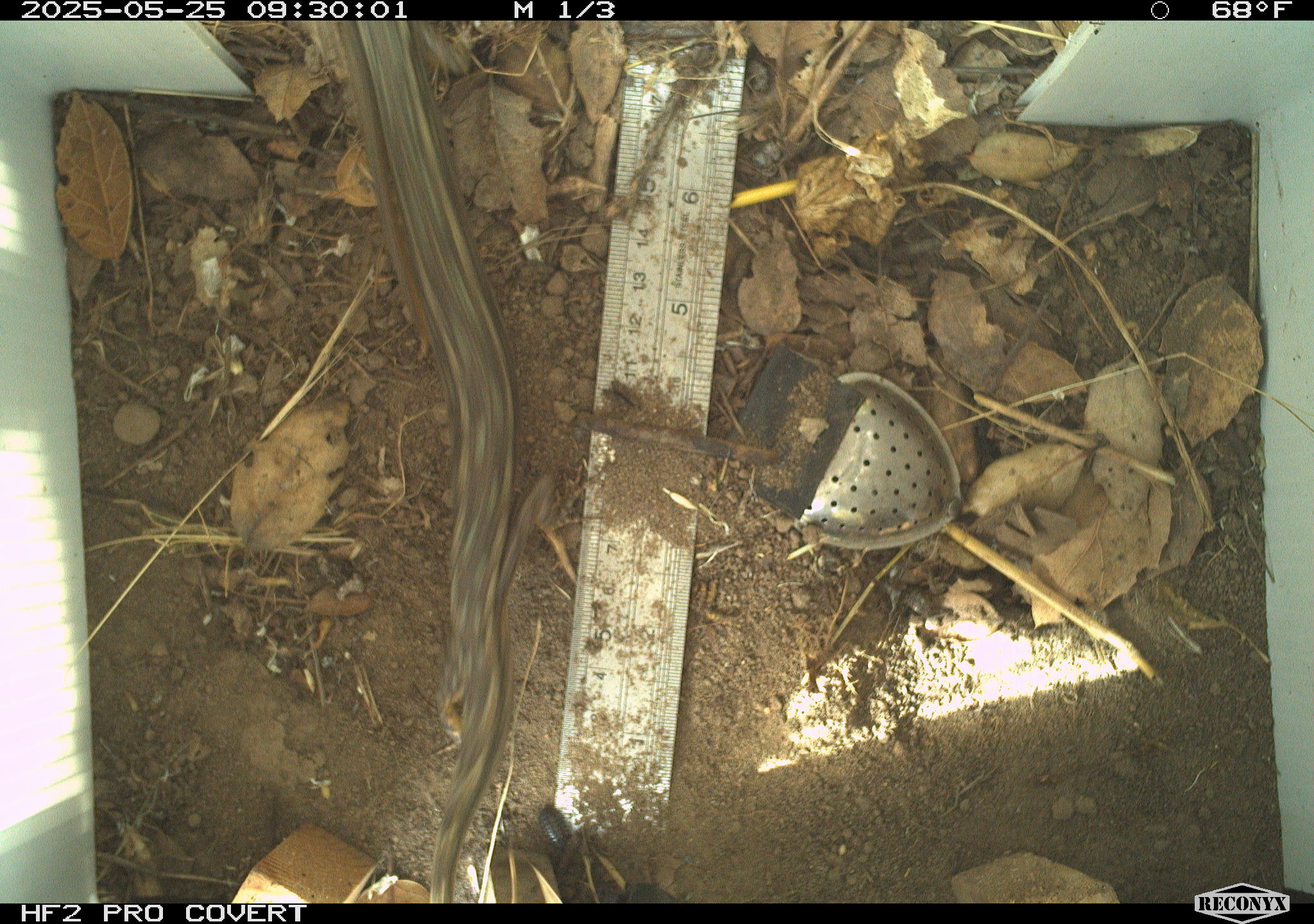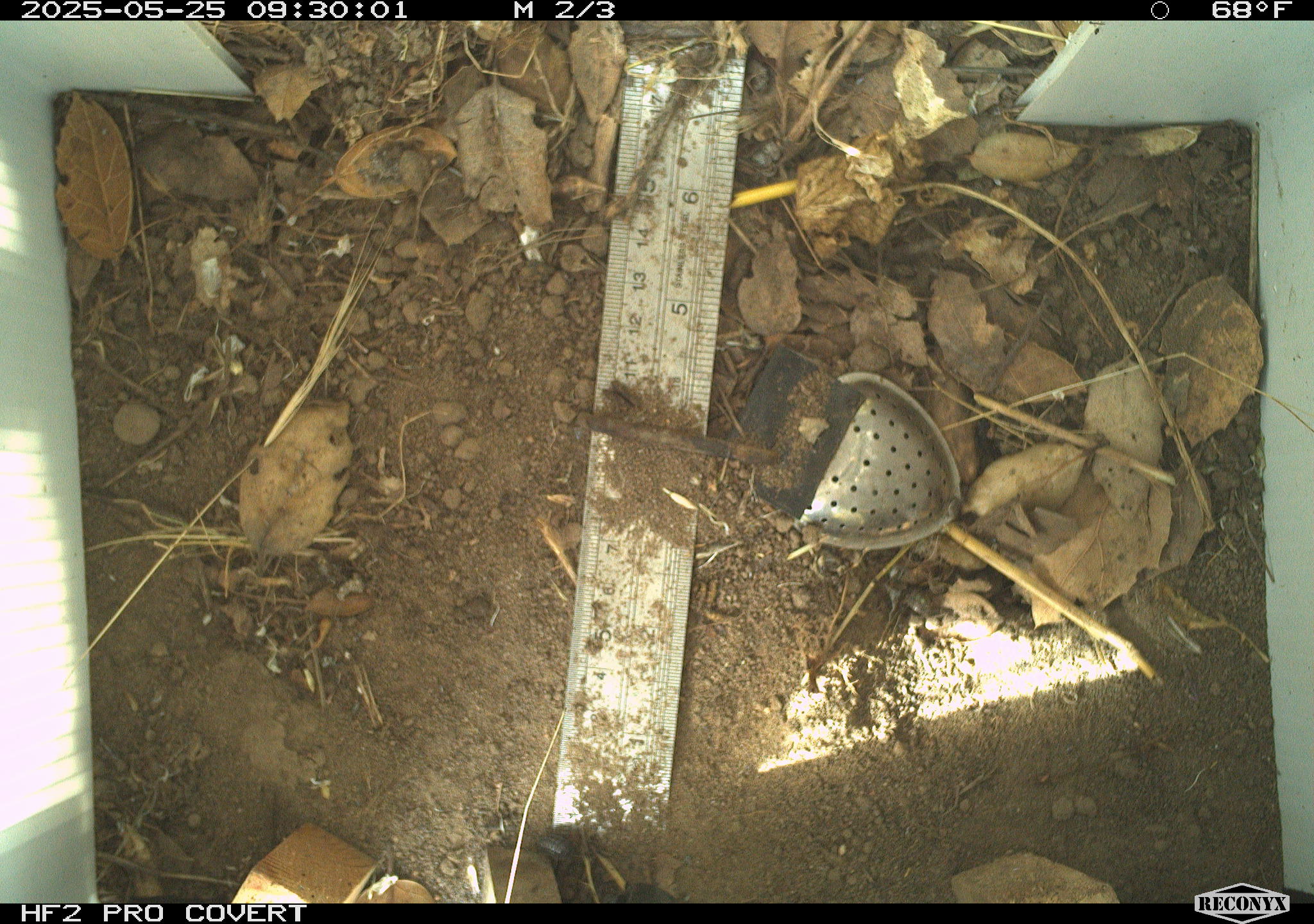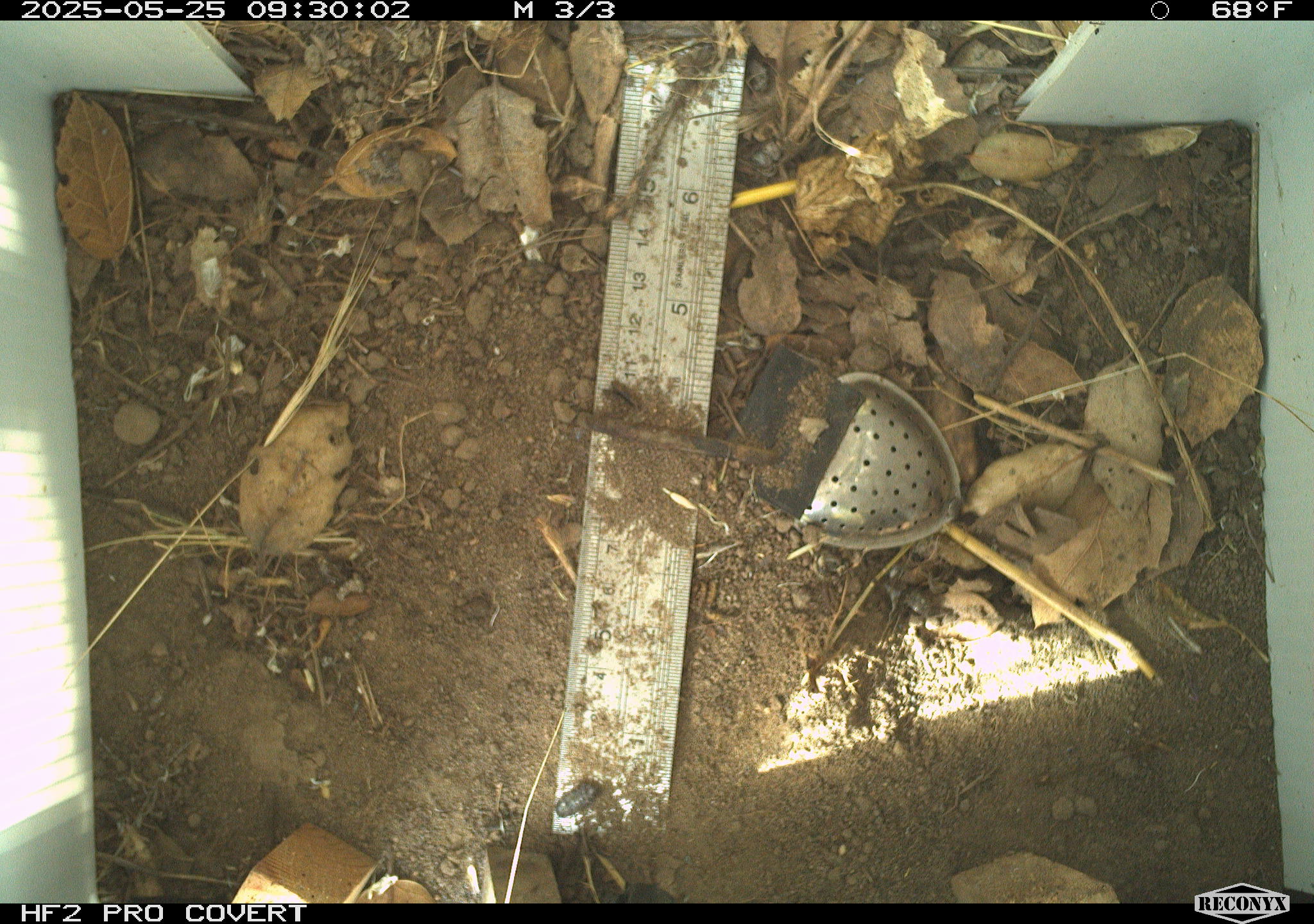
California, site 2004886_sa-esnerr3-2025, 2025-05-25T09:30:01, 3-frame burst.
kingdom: Animalia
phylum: Chordata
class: Reptilia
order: Squamata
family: Phrynosomatidae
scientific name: Phrynosomatidae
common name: north american spiny lizards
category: sceloporus/uta species